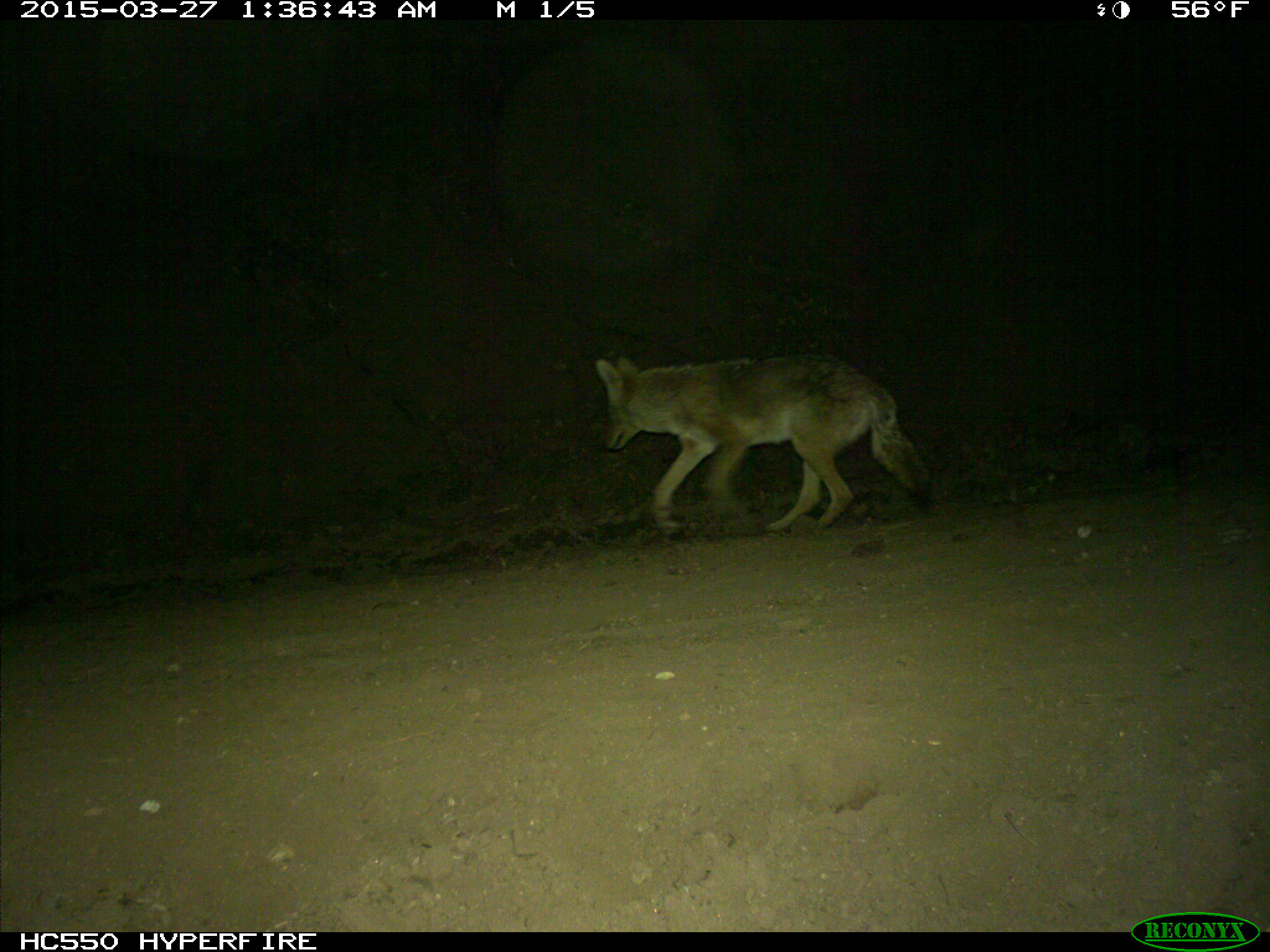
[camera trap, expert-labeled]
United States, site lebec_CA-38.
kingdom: Animalia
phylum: Chordata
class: Mammalia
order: Carnivora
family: Canidae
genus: Canis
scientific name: Canis latrans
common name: coyote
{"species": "Canis latrans (coyote)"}